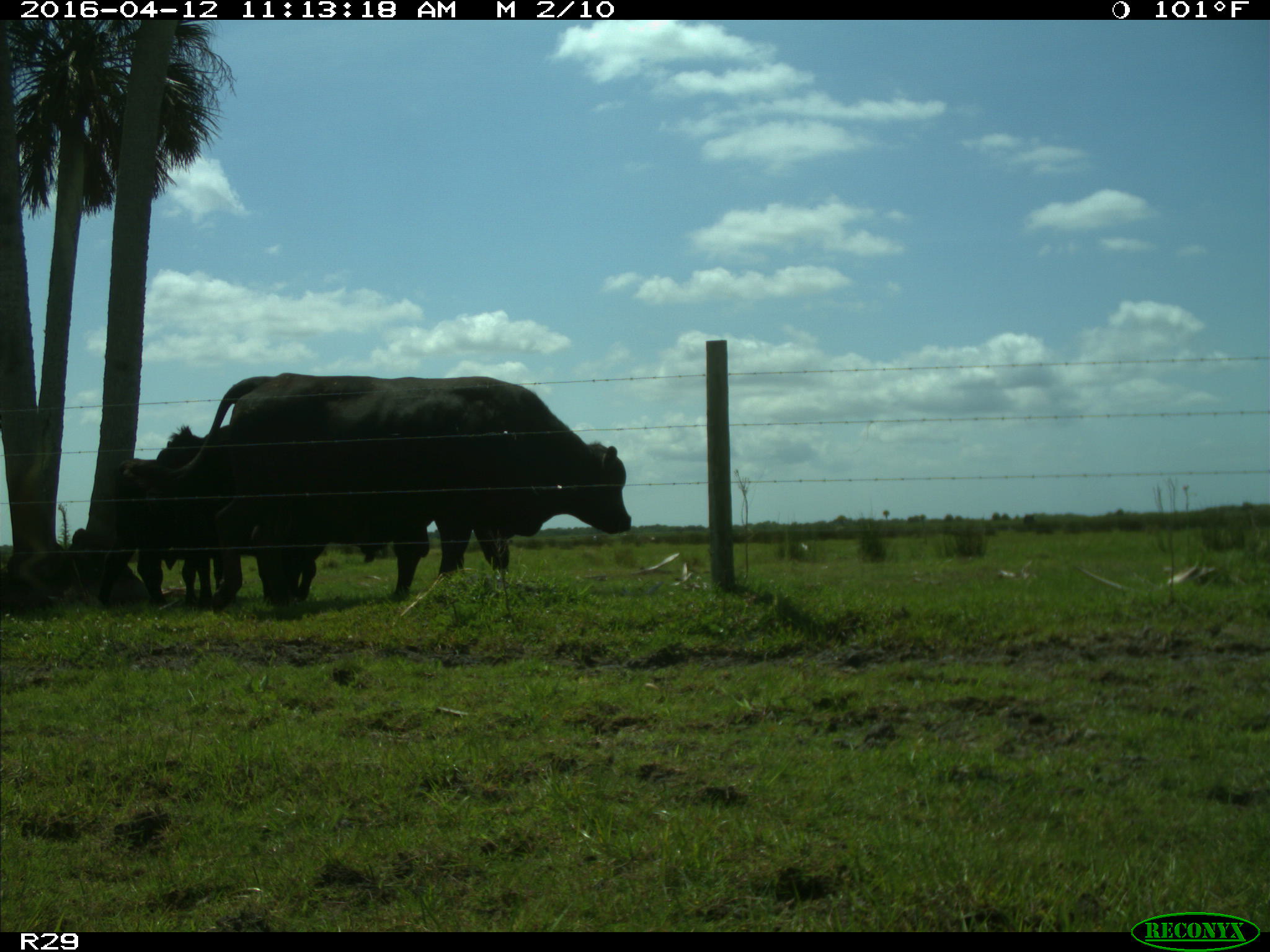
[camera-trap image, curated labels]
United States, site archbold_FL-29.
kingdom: Animalia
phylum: Chordata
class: Mammalia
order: Artiodactyla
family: Bovidae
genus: Bos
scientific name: Bos taurus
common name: domestic cow